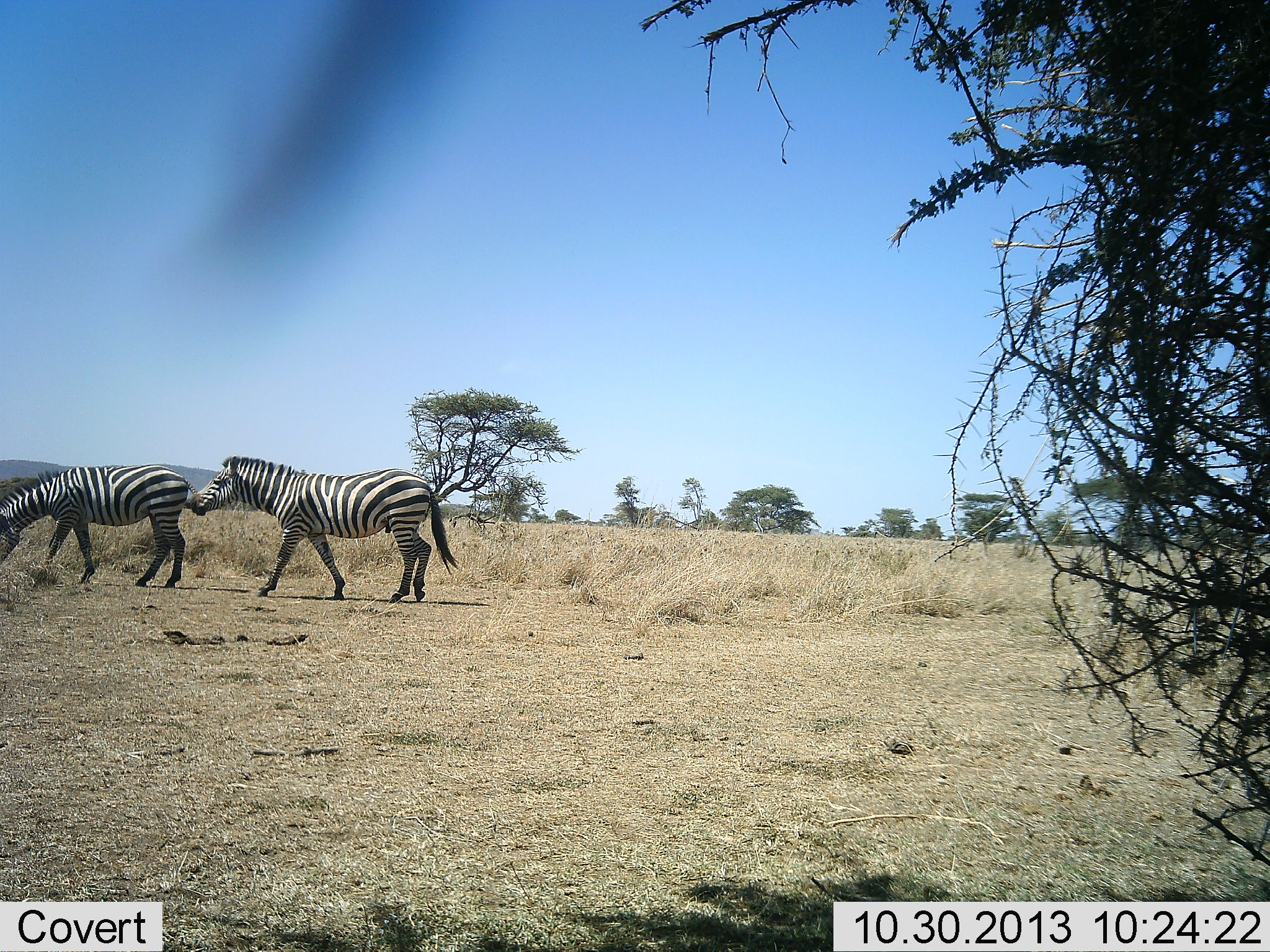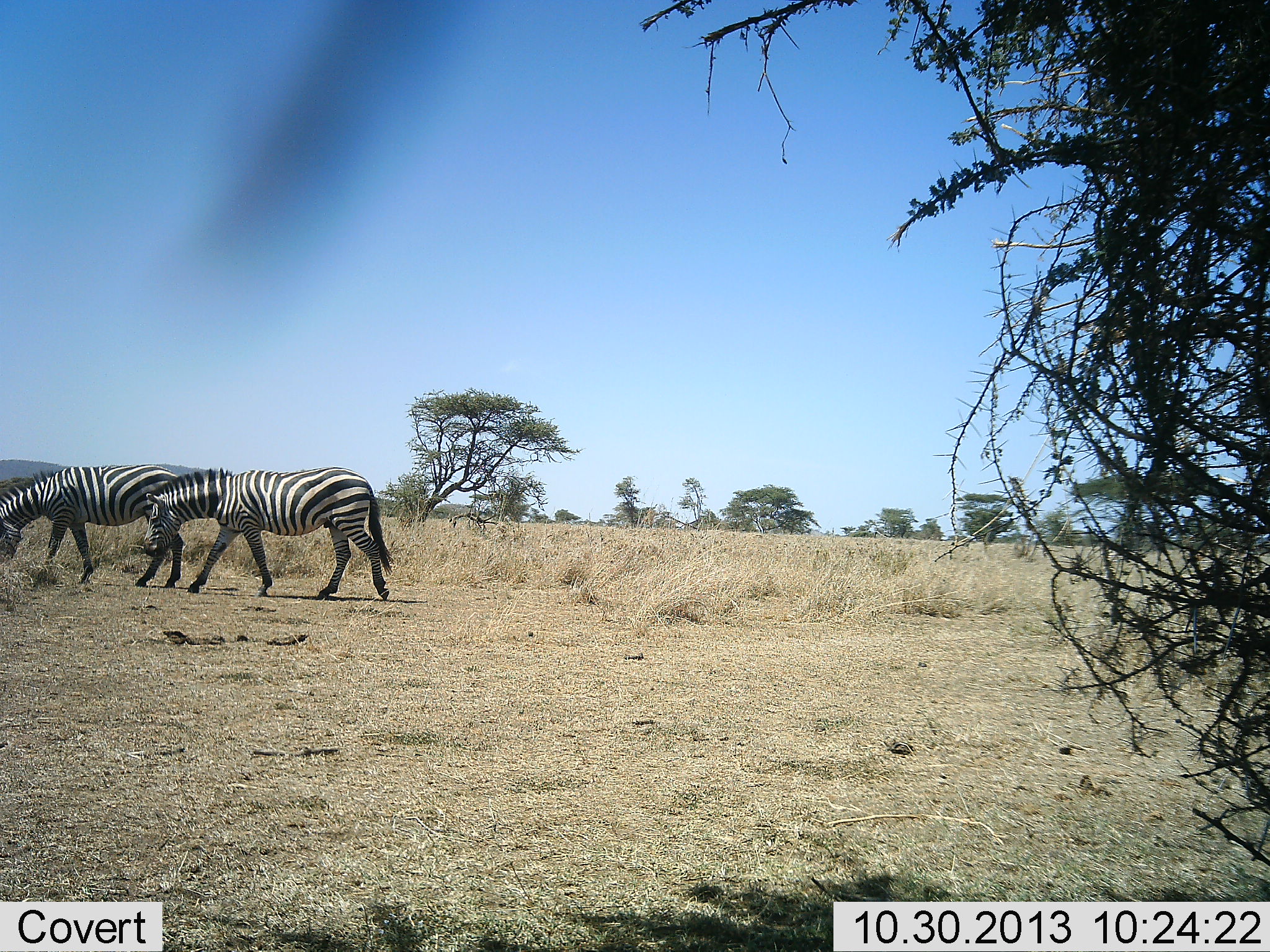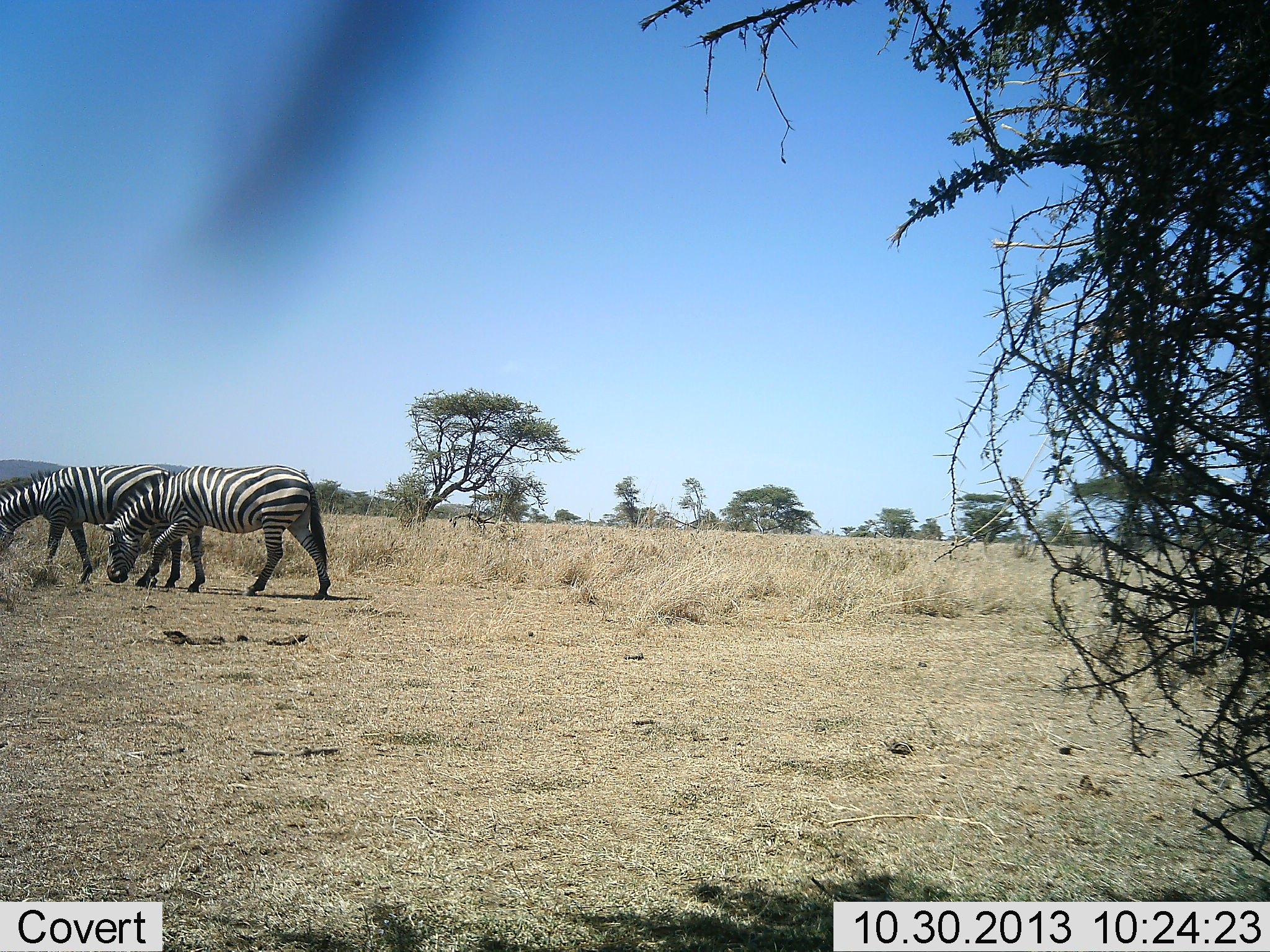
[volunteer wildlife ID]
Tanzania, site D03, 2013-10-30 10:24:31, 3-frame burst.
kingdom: Animalia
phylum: Chordata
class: Mammalia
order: Perissodactyla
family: Equidae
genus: Equus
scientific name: Equus quagga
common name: plains zebra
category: zebra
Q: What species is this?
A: Zebra (plains zebra) (Equus quagga).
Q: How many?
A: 2.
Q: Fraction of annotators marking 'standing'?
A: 30%.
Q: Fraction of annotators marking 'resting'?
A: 10%.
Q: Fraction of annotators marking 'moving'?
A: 70%.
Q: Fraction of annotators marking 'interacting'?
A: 0%.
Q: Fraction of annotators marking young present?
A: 0%.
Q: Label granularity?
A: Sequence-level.